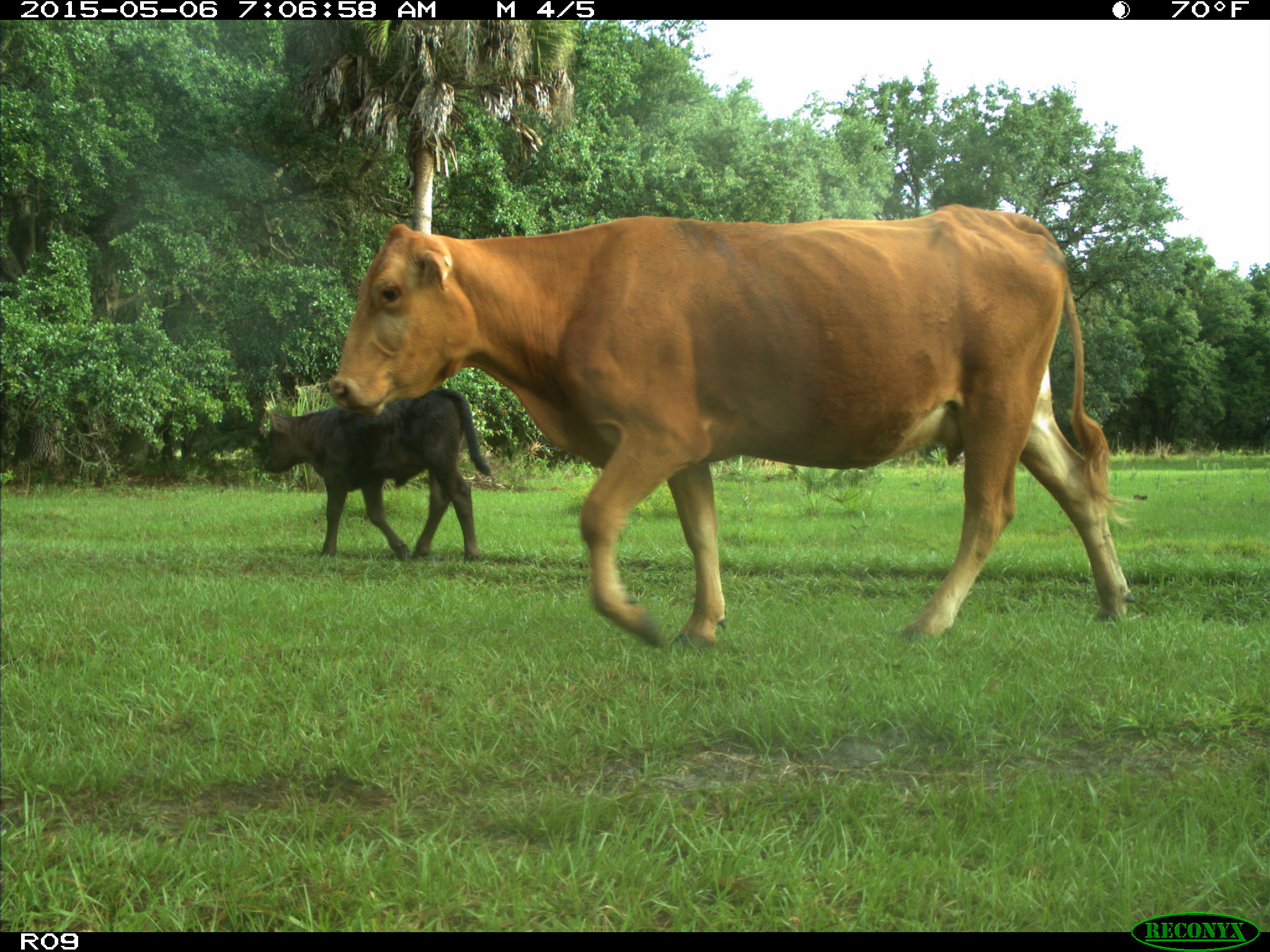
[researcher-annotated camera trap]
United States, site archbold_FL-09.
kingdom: Animalia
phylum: Chordata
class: Mammalia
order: Artiodactyla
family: Bovidae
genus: Bos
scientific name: Bos taurus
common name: domestic cow